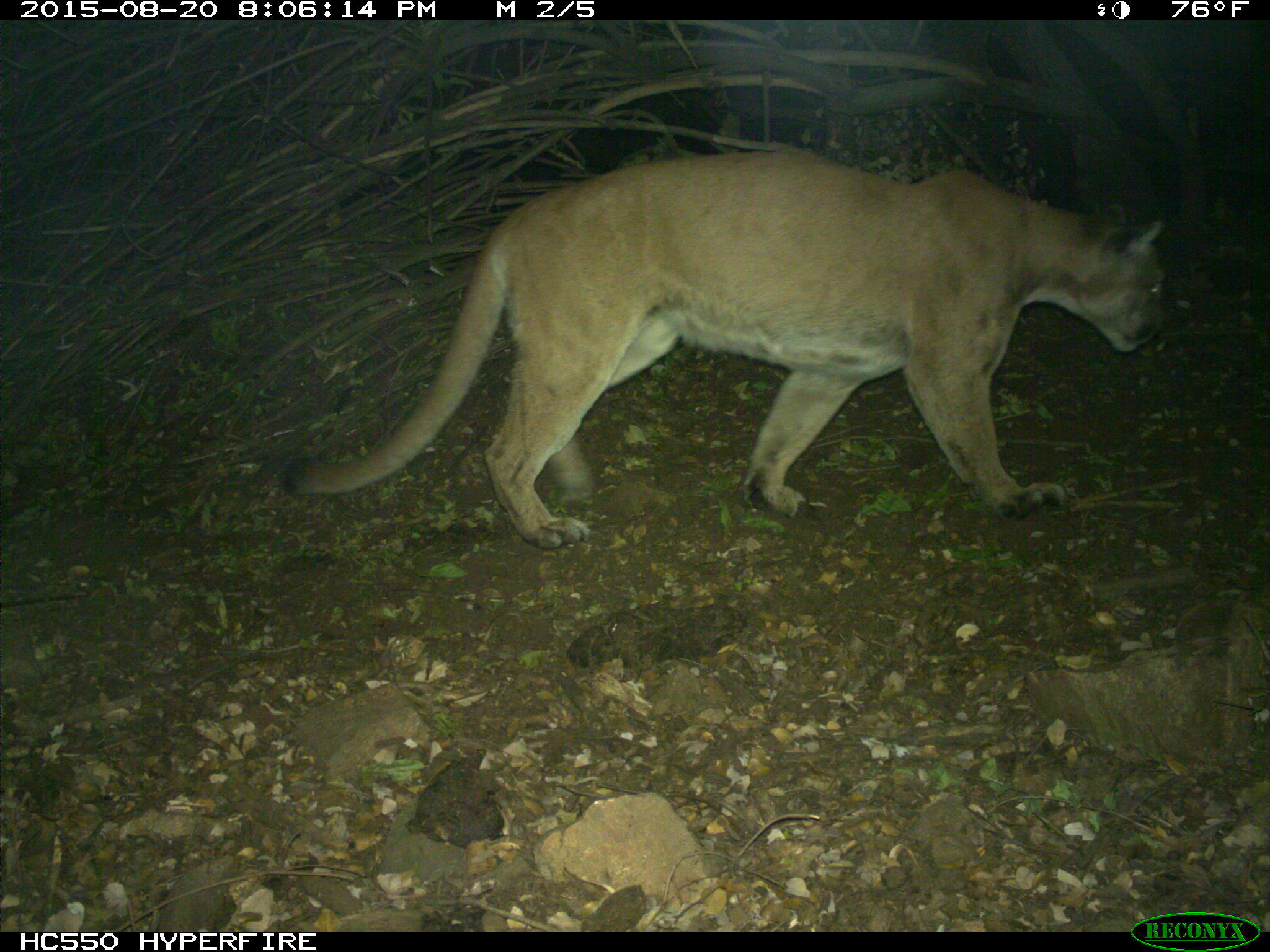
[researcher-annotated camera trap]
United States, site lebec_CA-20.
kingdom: Animalia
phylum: Chordata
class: Mammalia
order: Carnivora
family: Felidae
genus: Puma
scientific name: Puma concolor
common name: mountain lion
Puma concolor (mountain lion).